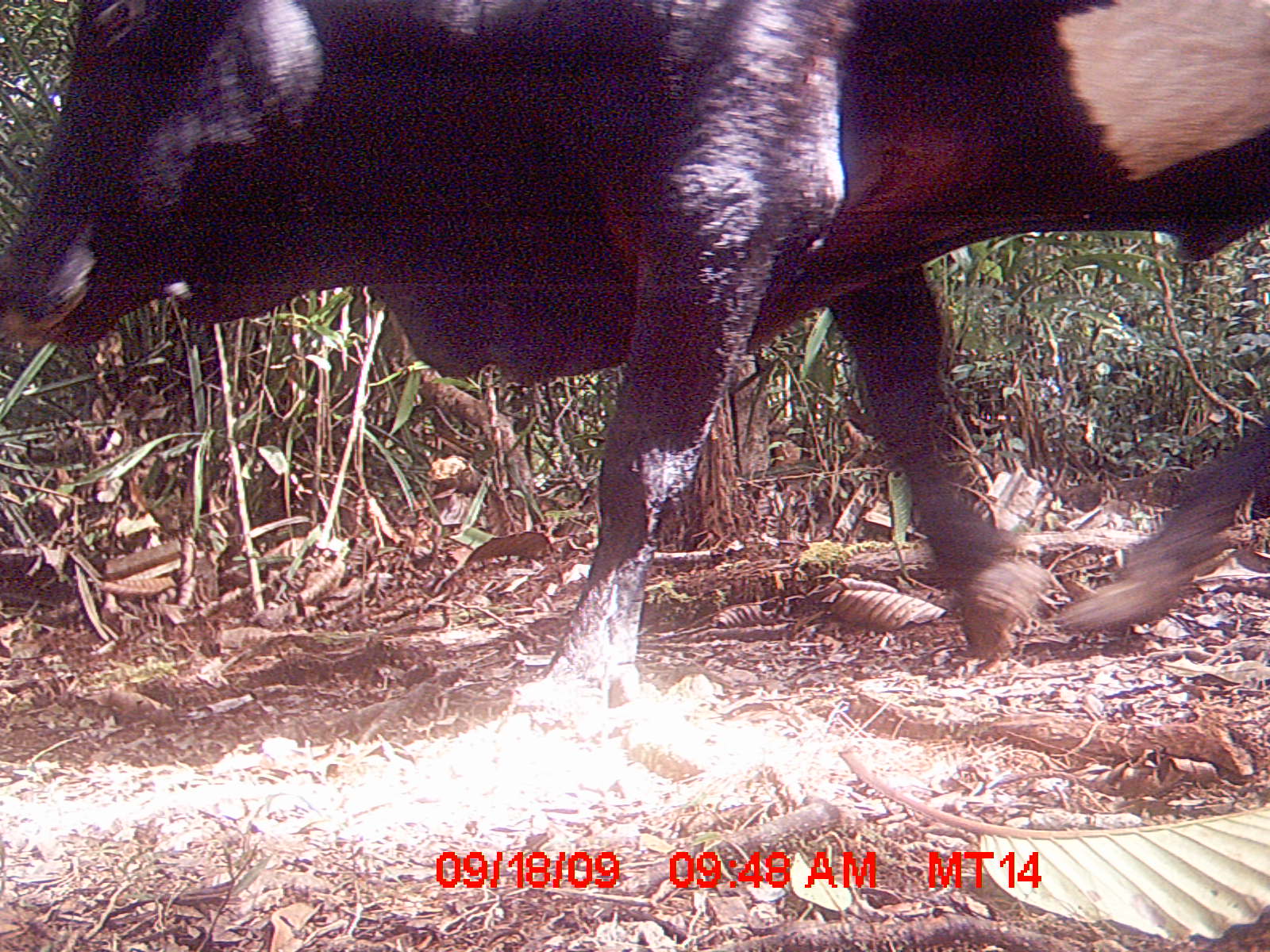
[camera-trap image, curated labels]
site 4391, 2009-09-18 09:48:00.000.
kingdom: Animalia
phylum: Chordata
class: Mammalia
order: Artiodactyla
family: Bovidae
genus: Bos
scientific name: Bos taurus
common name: domestic cattle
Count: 2.